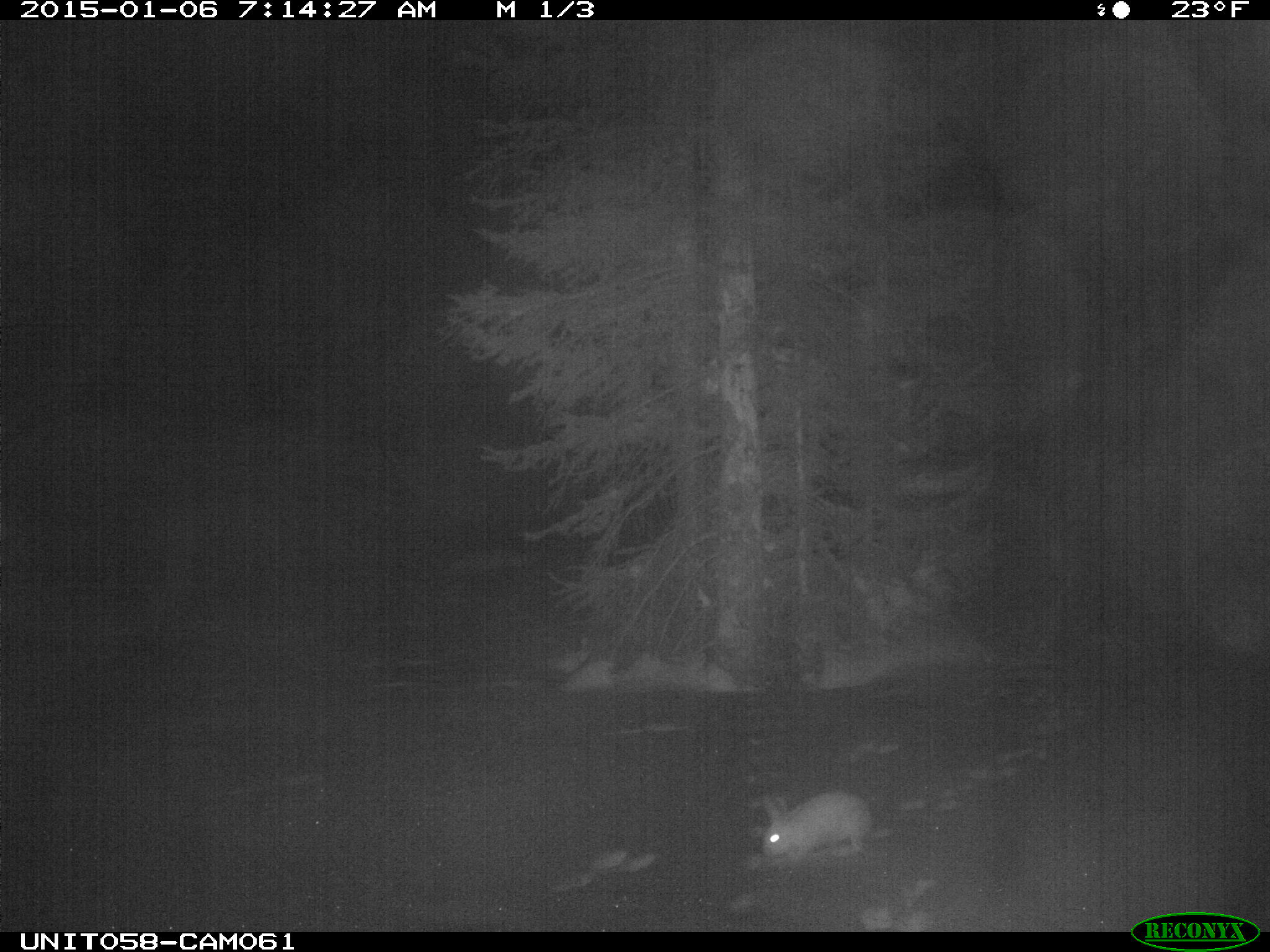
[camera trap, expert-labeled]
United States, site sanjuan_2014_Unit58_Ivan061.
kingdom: Animalia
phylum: Chordata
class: Mammalia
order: Lagomorpha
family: Leporidae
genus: Lepus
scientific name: Lepus americanus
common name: snowshoe hare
Lepus americanus (snowshoe hare).